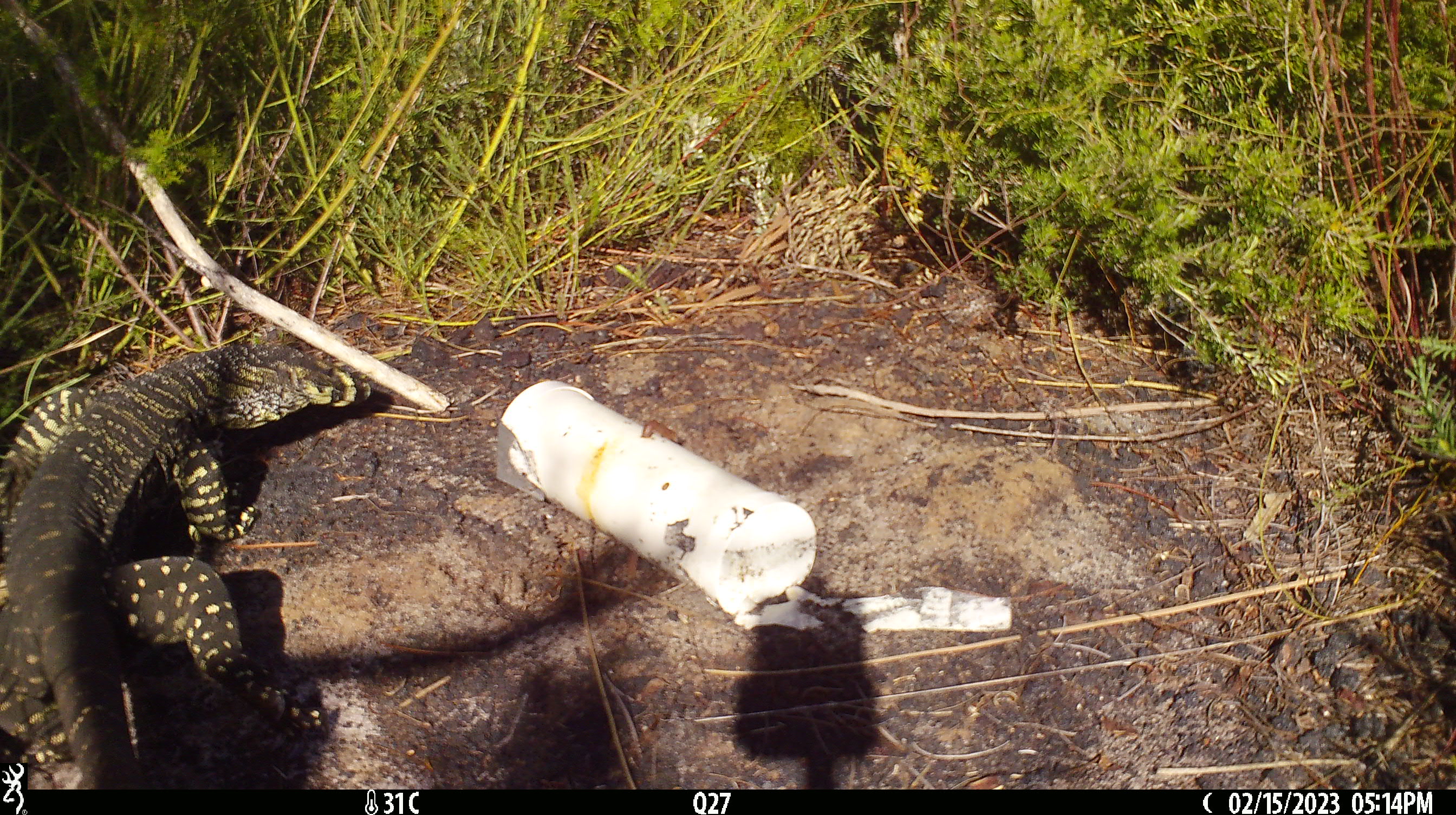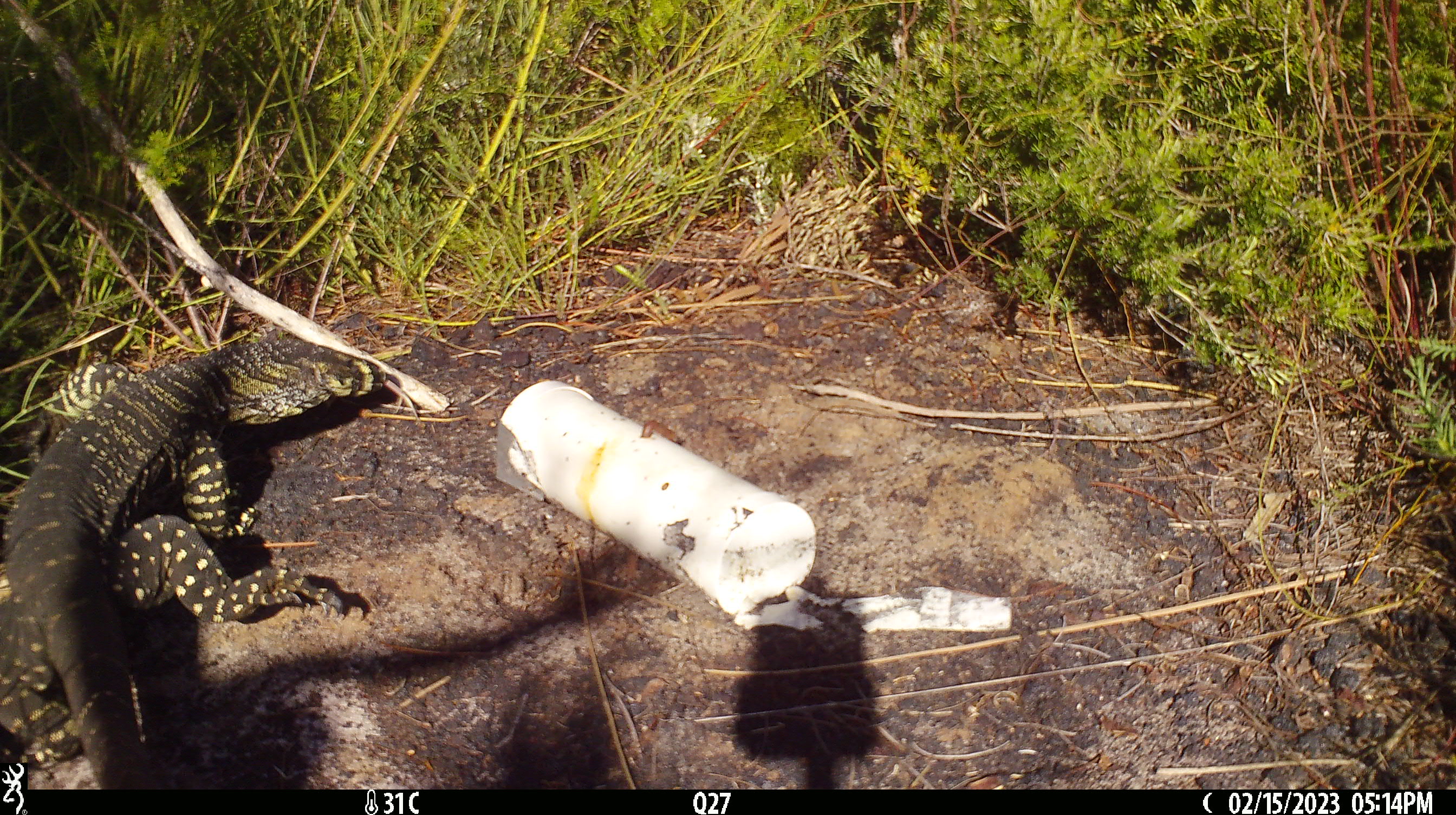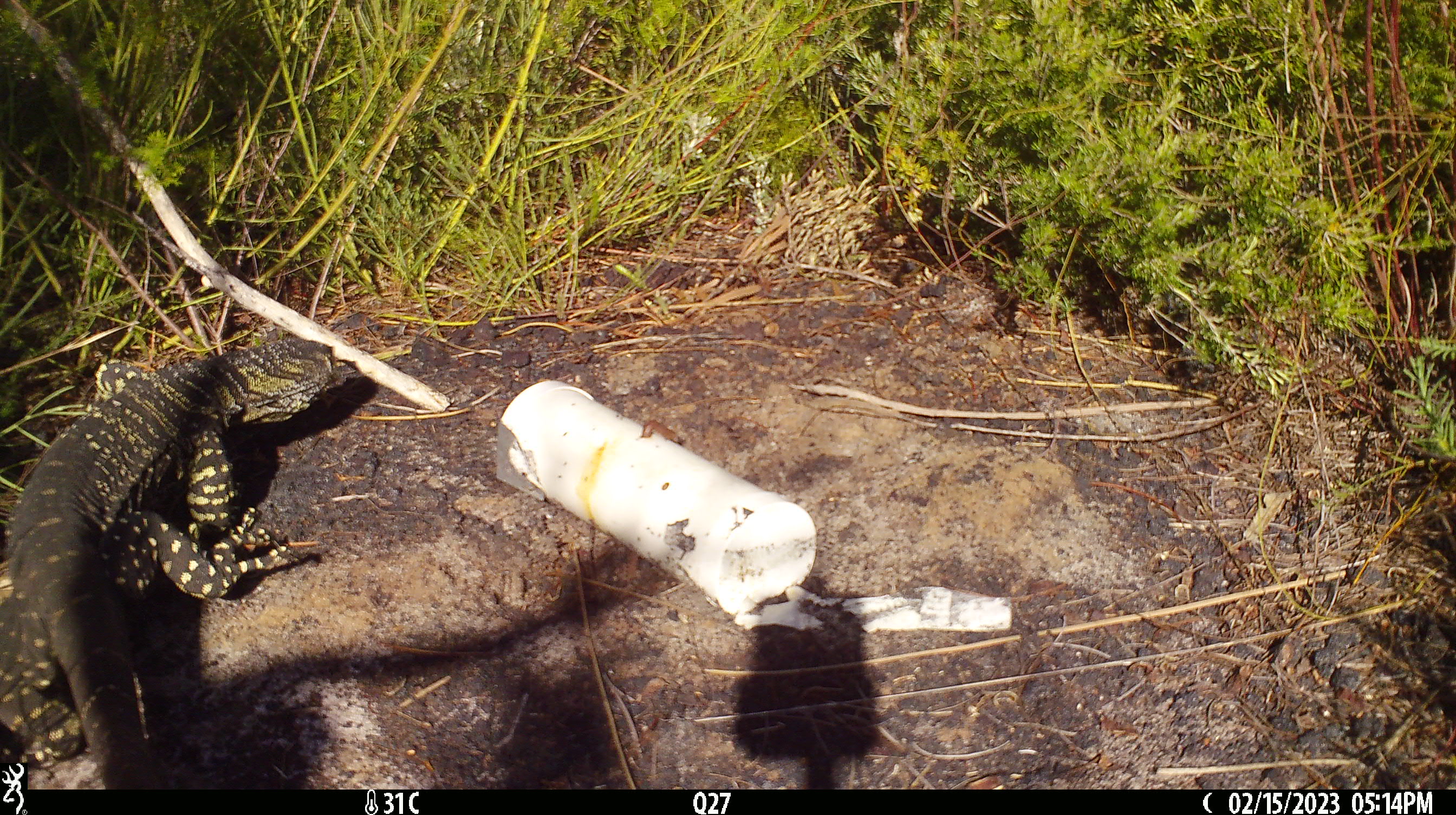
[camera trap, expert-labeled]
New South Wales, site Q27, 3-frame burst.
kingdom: Animalia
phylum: Chordata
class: Reptilia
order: Squamata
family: Varanidae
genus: Varanus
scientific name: Varanus varius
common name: lace monitor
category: goanna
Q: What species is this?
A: Goanna (lace monitor) (Varanus varius).